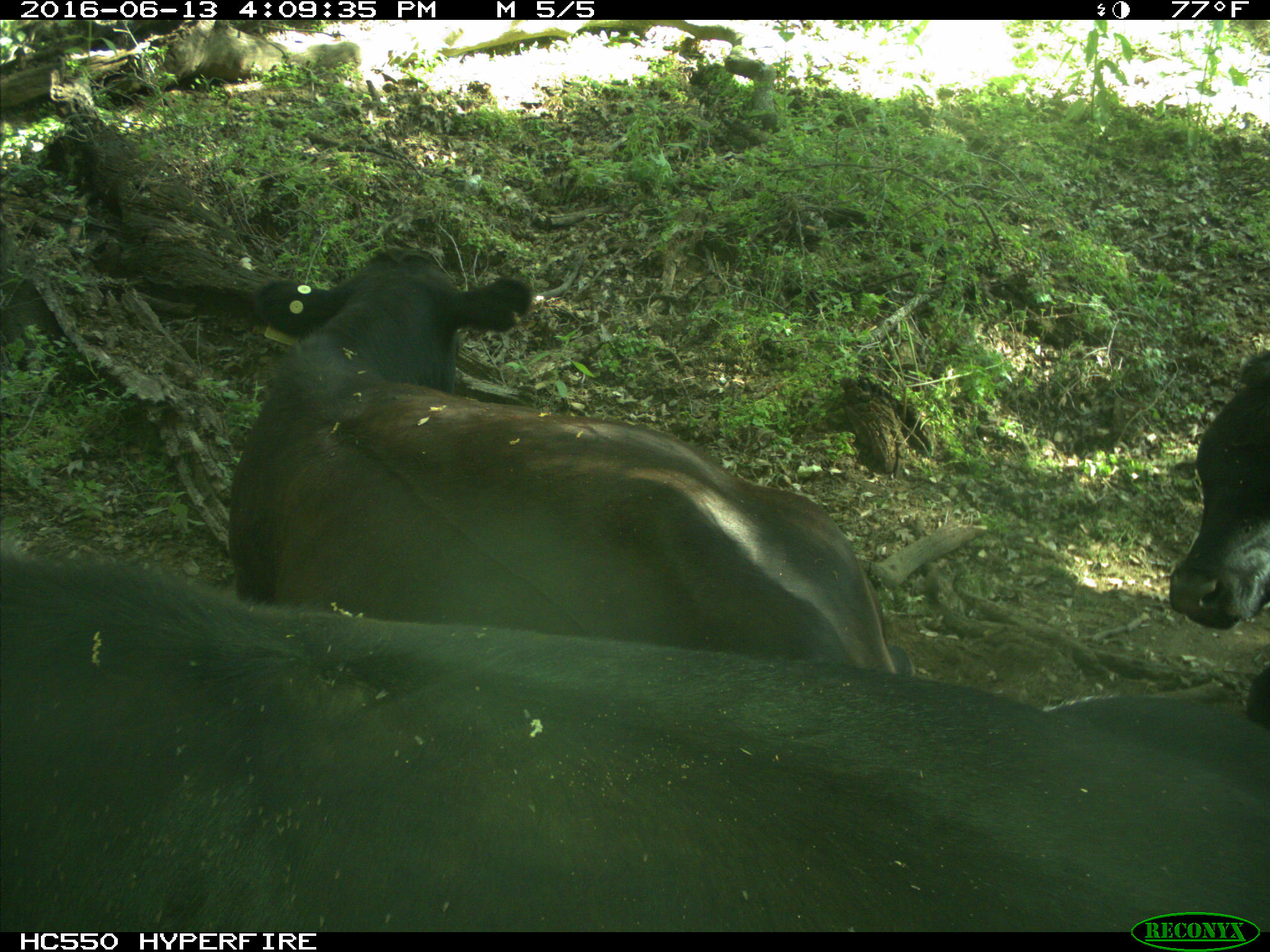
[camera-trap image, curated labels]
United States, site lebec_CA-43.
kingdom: Animalia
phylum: Chordata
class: Mammalia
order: Artiodactyla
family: Bovidae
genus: Bos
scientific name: Bos taurus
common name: domestic cow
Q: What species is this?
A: Bos taurus (domestic cow).